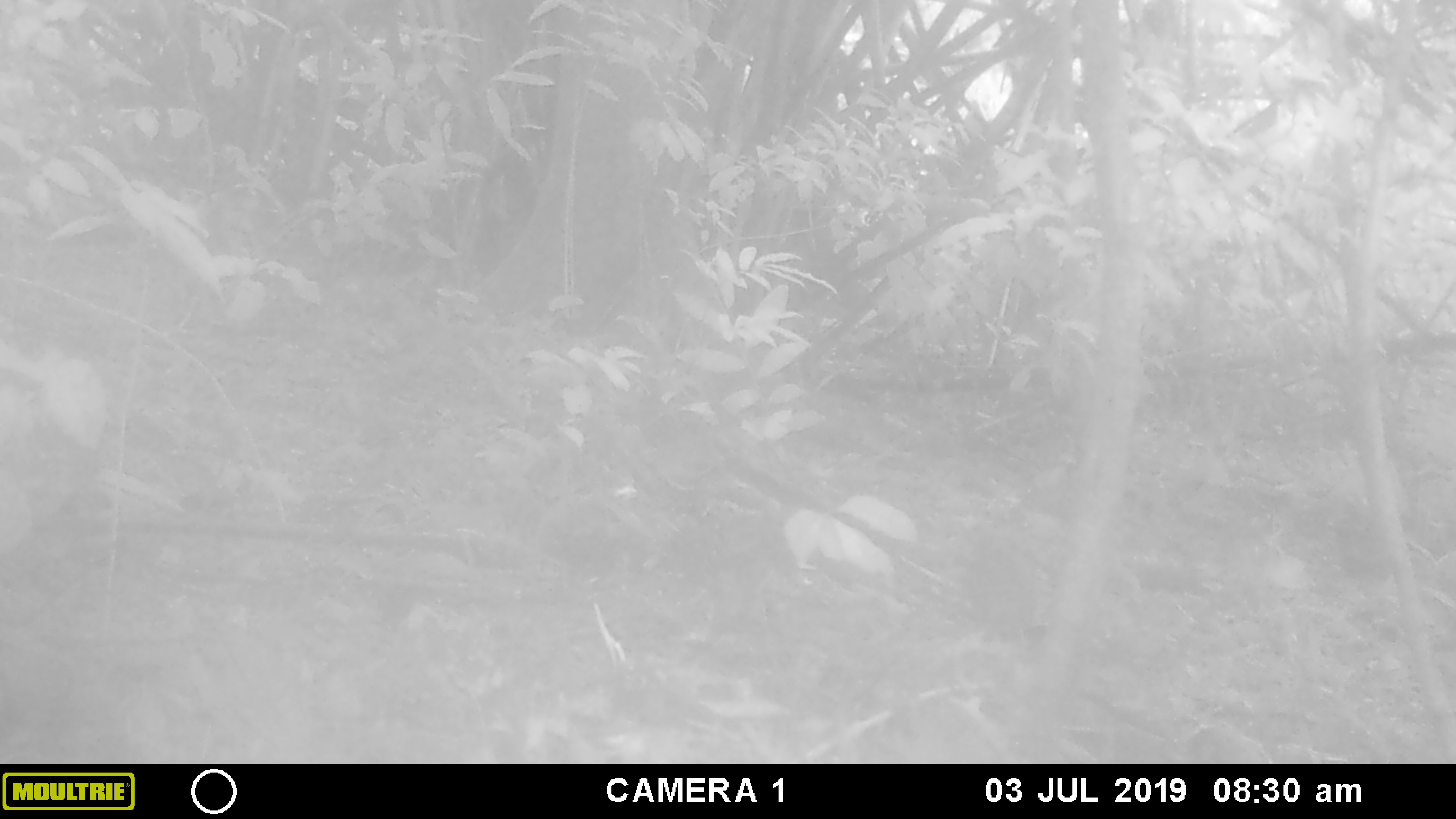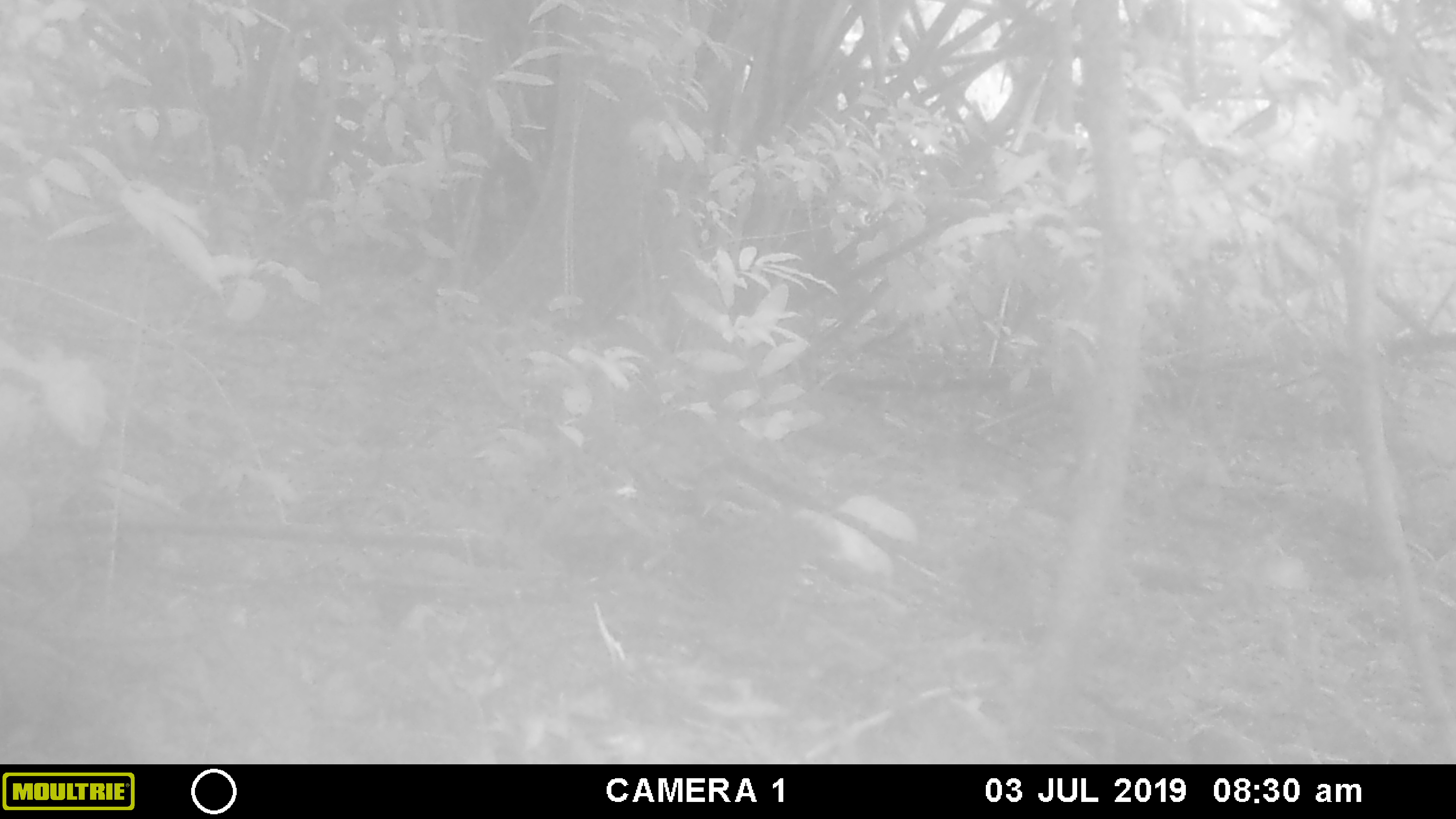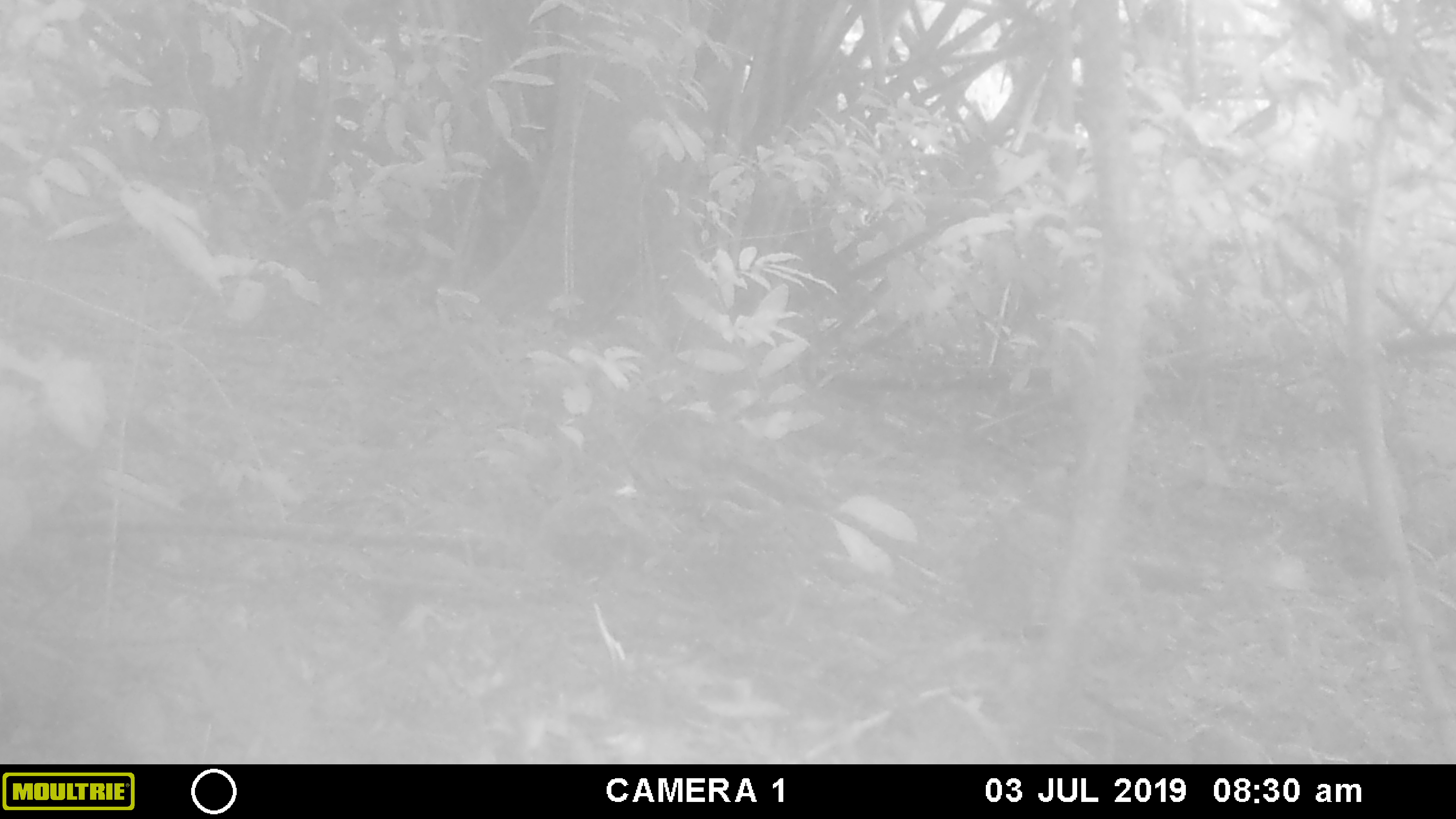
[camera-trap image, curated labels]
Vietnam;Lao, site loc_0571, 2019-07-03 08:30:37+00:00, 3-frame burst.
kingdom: Animalia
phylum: Chordata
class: Aves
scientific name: Aves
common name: bird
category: unidentified bird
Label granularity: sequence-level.